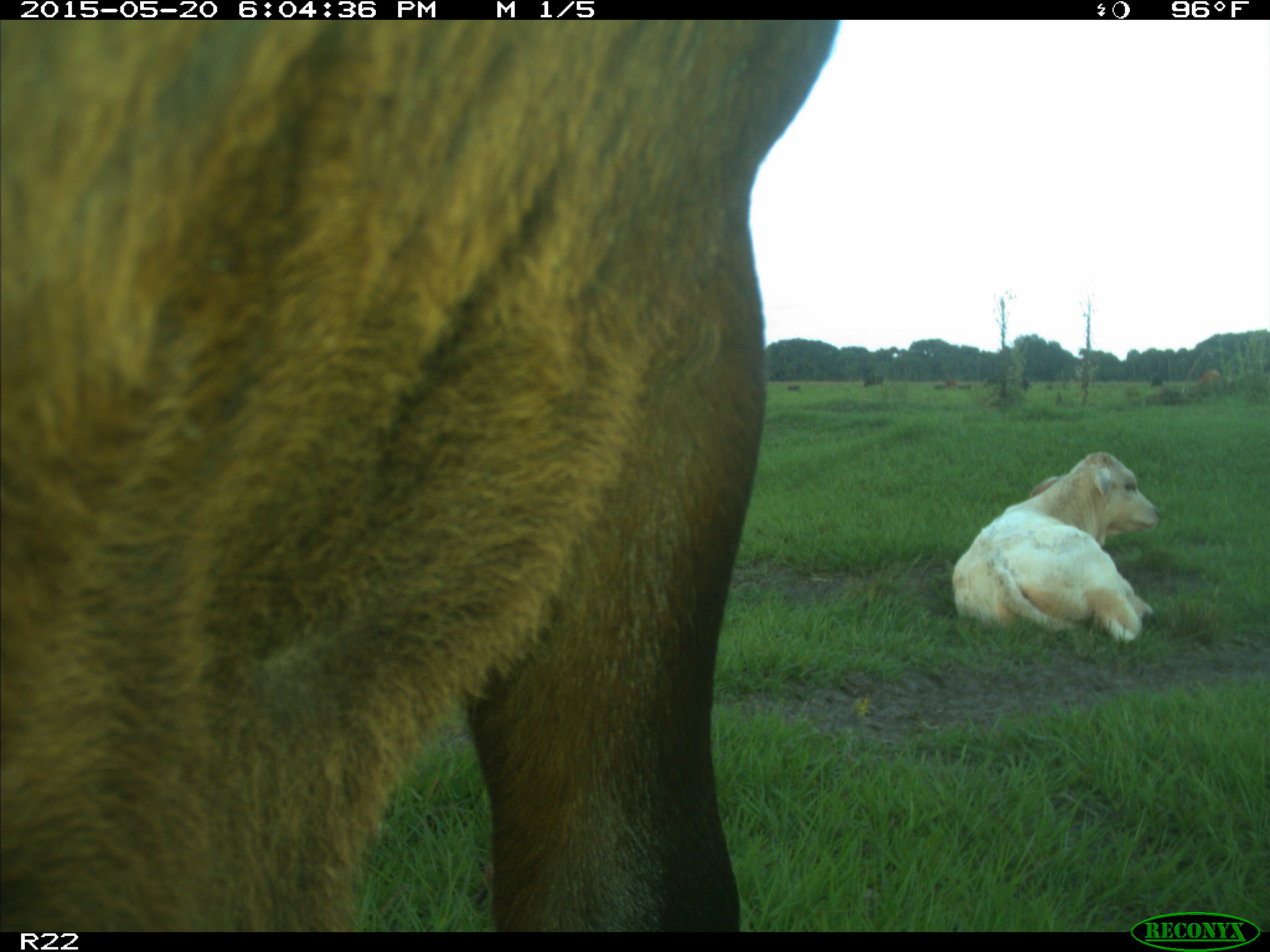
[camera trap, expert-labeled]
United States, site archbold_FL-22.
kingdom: Animalia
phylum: Chordata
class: Mammalia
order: Artiodactyla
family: Bovidae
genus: Bos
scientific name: Bos taurus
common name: domestic cow